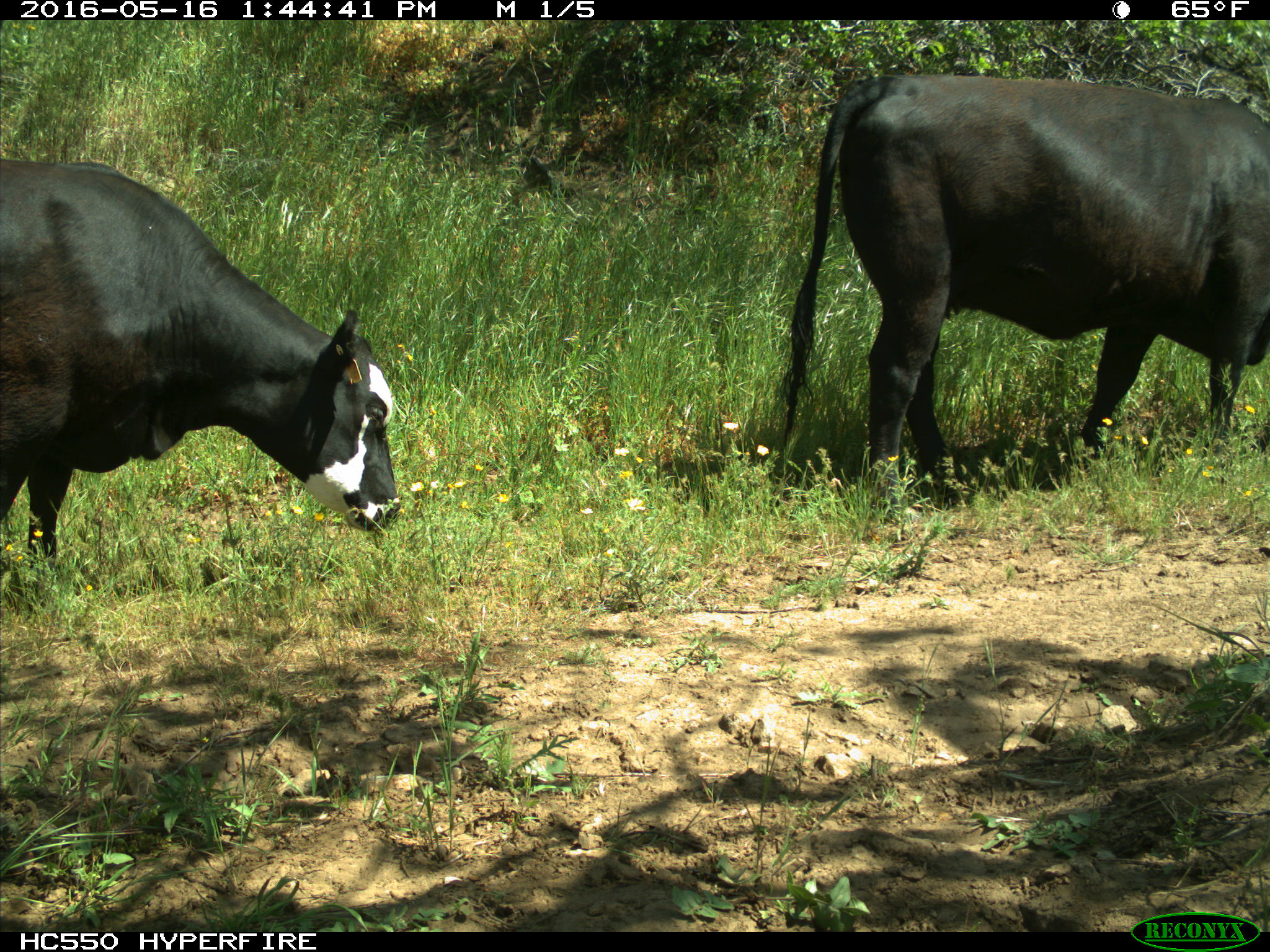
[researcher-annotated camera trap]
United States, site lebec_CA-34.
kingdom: Animalia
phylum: Chordata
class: Mammalia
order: Artiodactyla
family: Bovidae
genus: Bos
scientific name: Bos taurus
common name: domestic cow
Bos taurus (domestic cow).